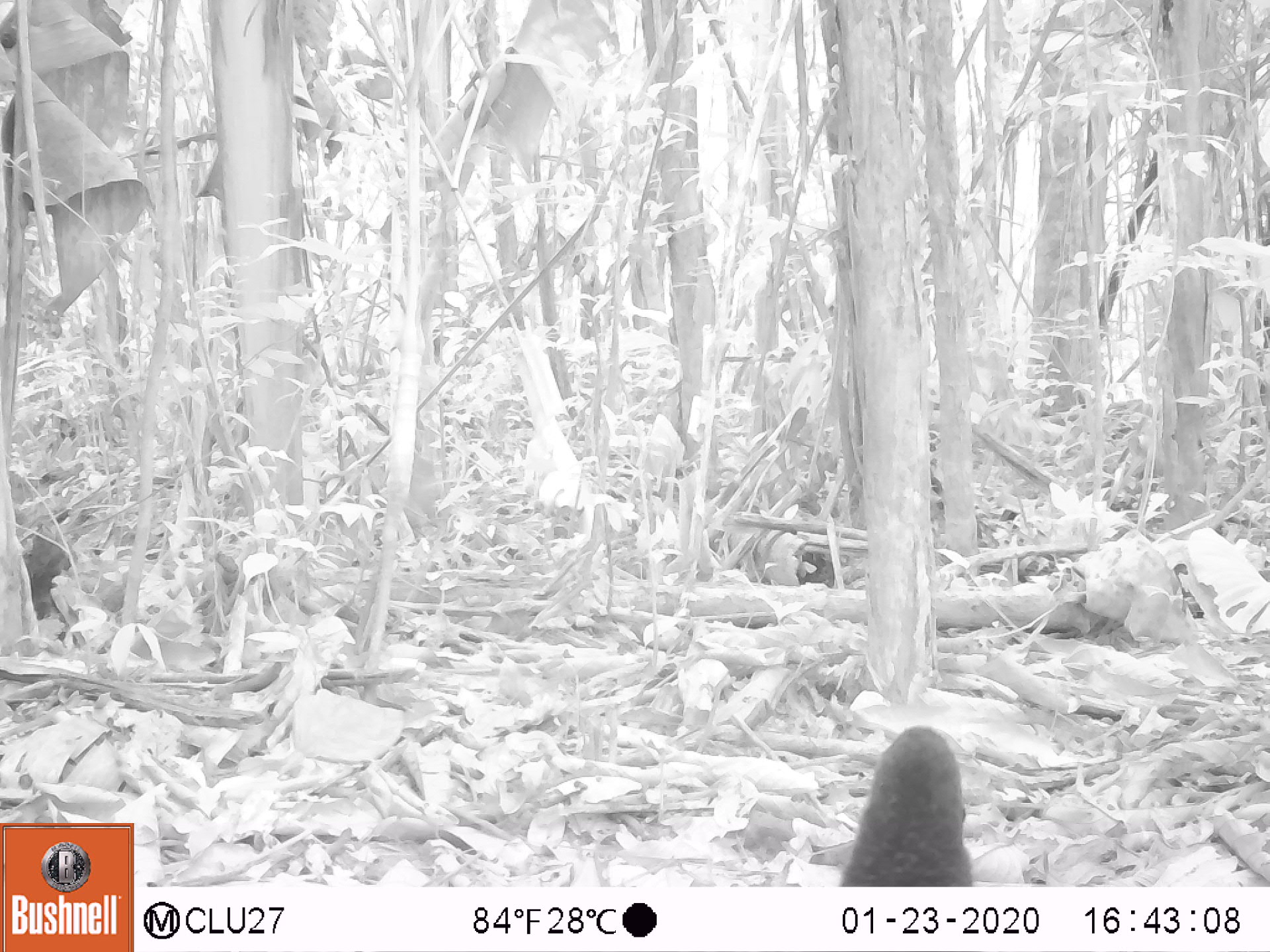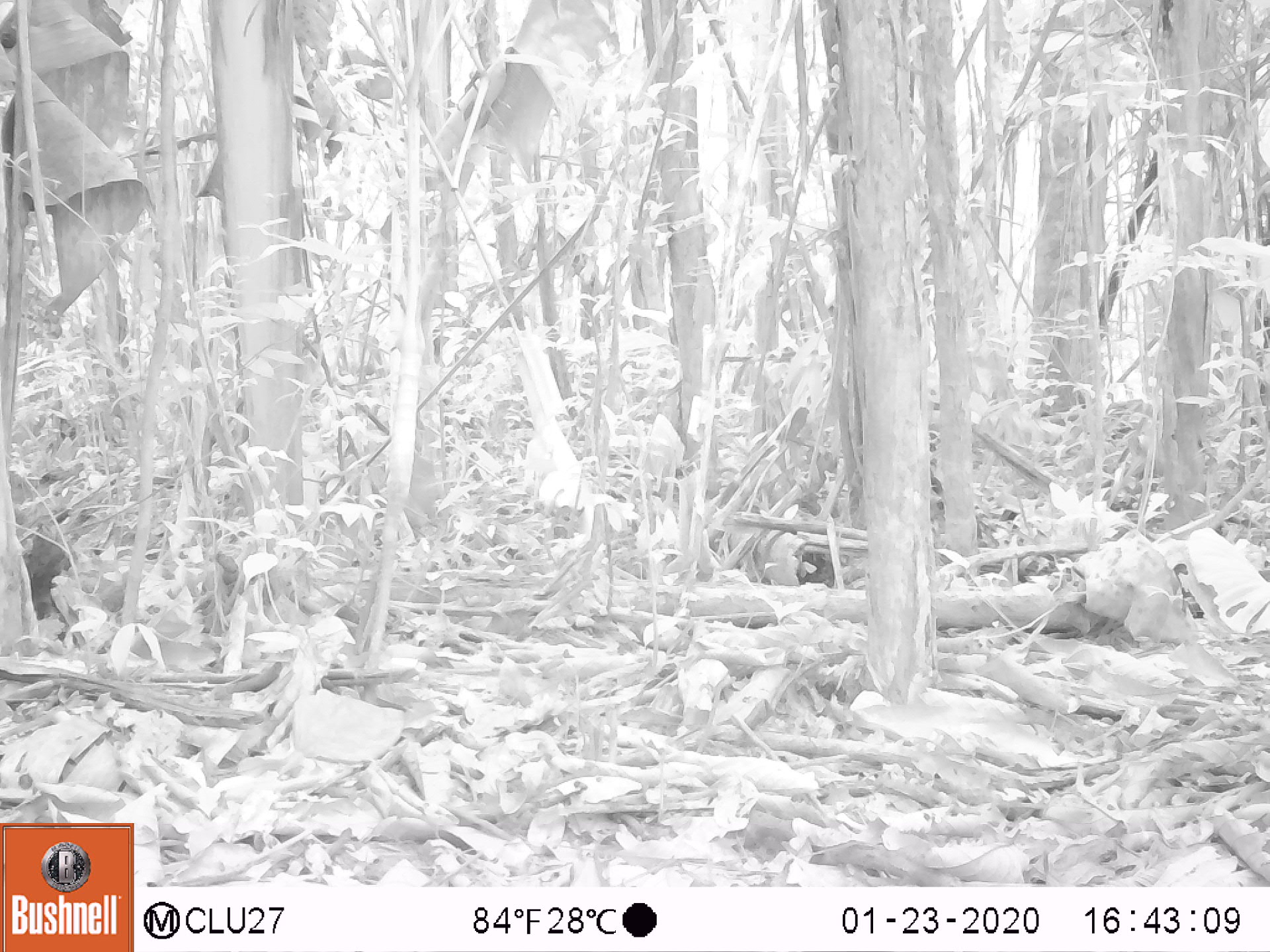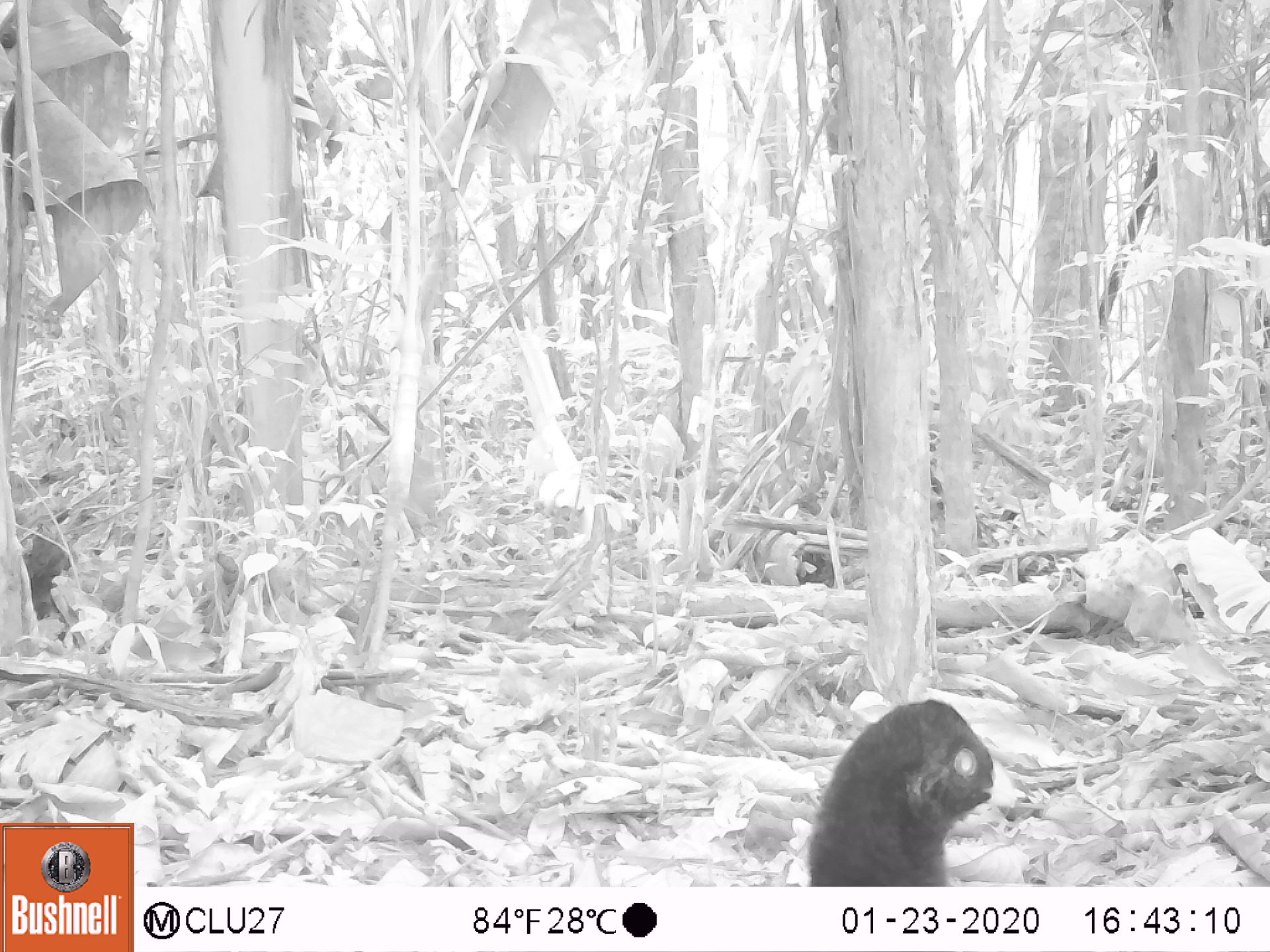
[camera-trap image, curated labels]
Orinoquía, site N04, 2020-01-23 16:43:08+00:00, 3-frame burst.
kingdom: Animalia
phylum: Chordata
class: Aves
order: Galliformes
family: Cracidae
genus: Mitu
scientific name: Mitu salvini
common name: salvin's currasow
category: salvins curassow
Salvins curassow (salvin's currasow) (Mitu salvini).